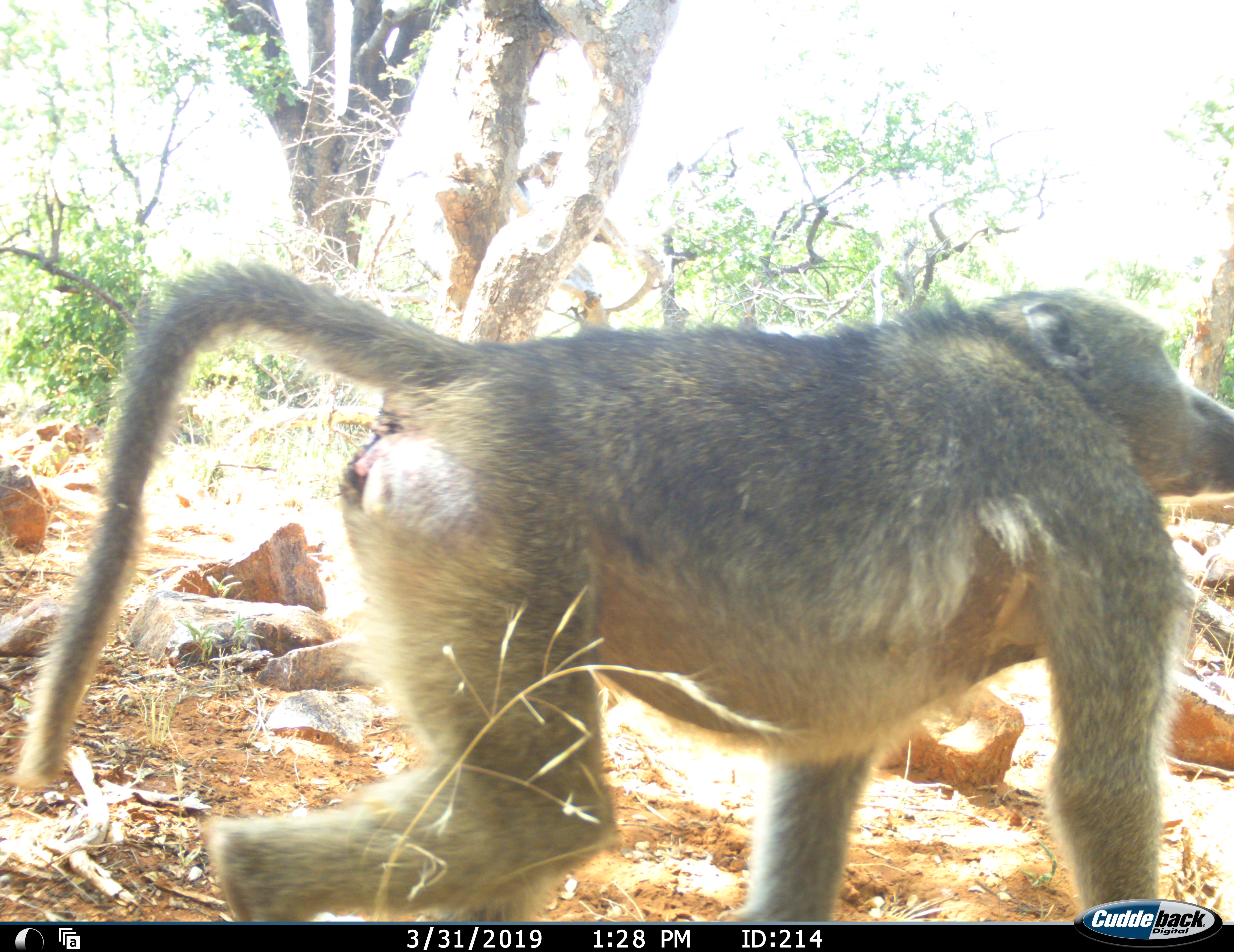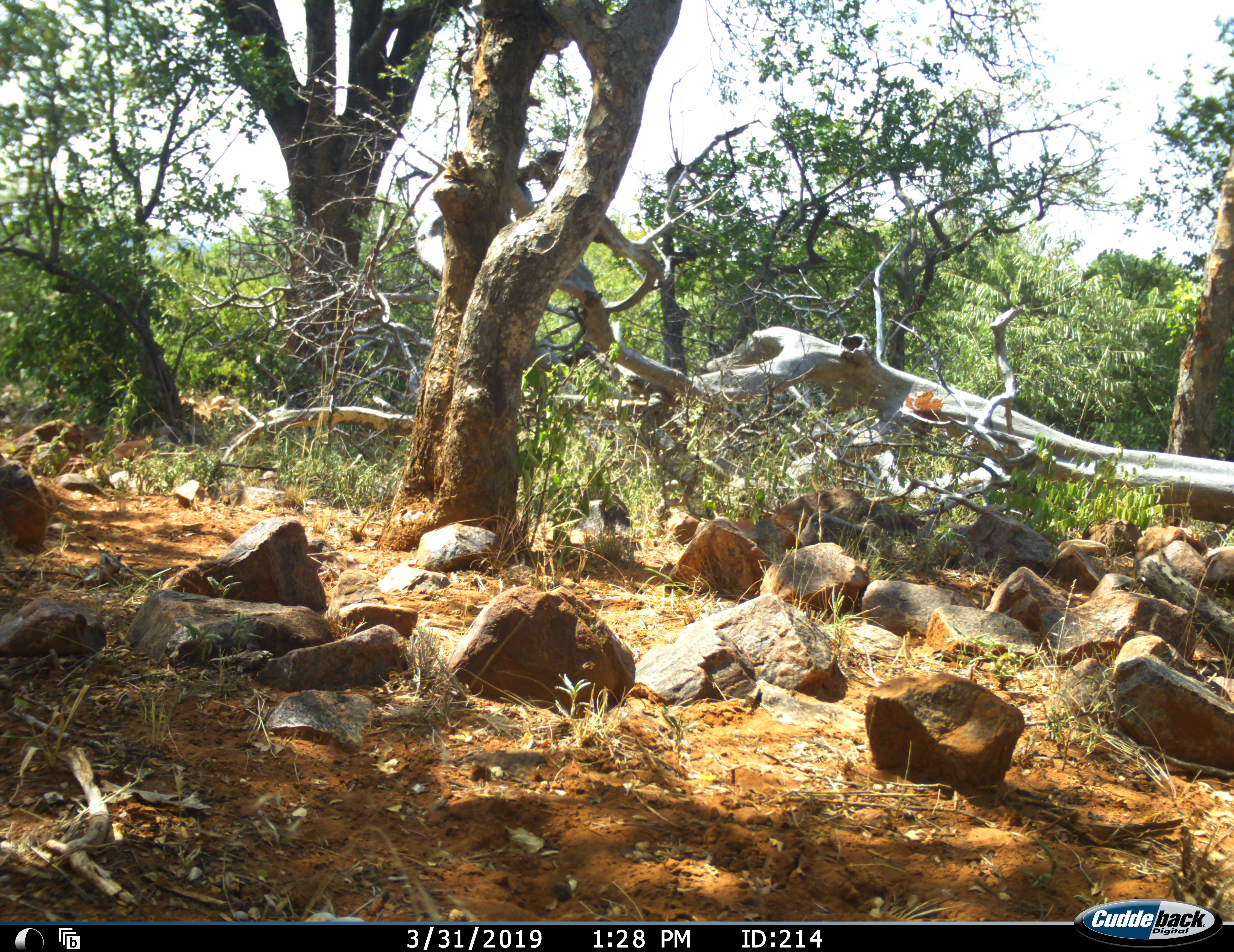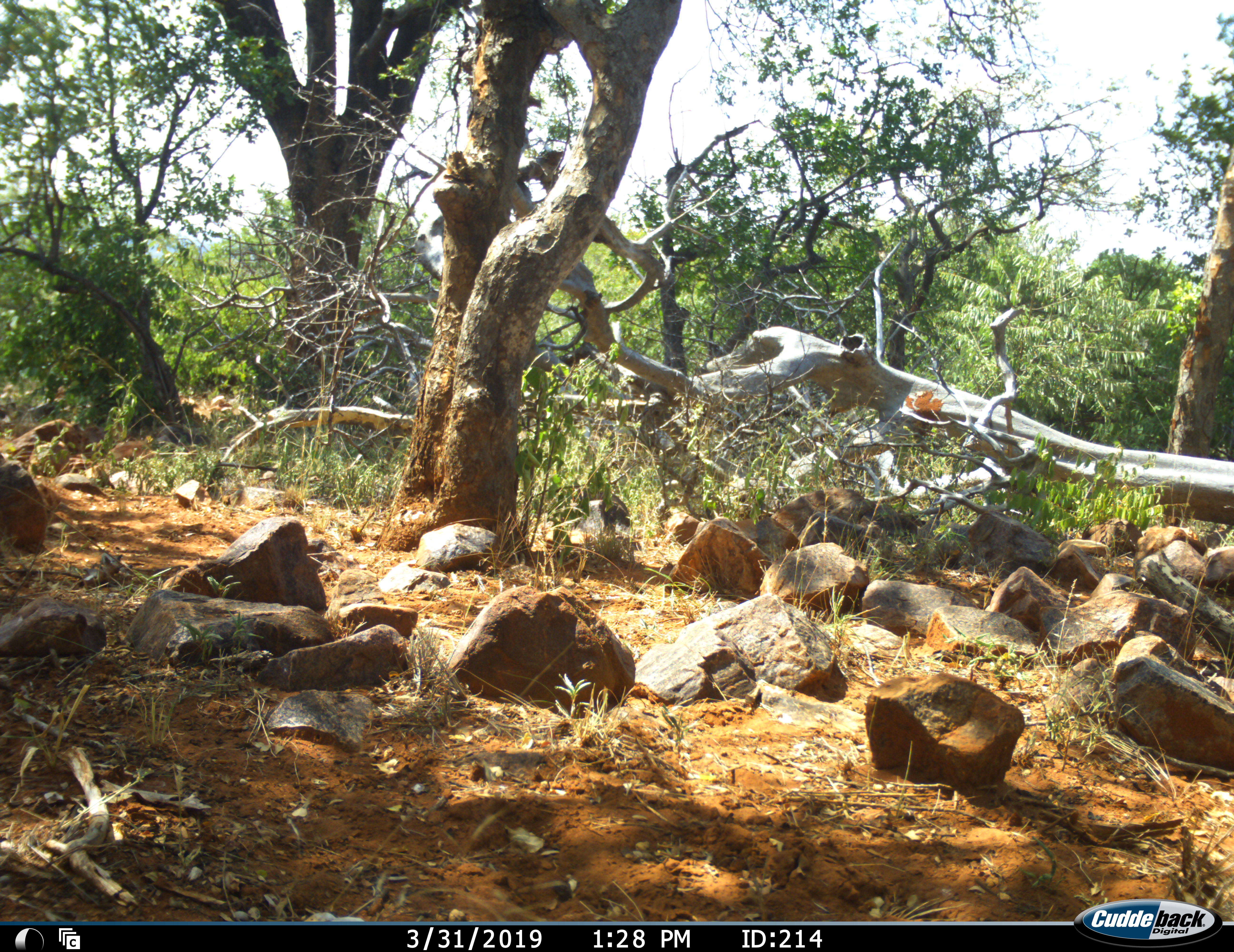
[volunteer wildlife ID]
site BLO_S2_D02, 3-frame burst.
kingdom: Animalia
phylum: Chordata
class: Mammalia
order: Primates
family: Cercopithecidae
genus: Papio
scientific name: Papio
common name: baboon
Baboon (Papio), count 1. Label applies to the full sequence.